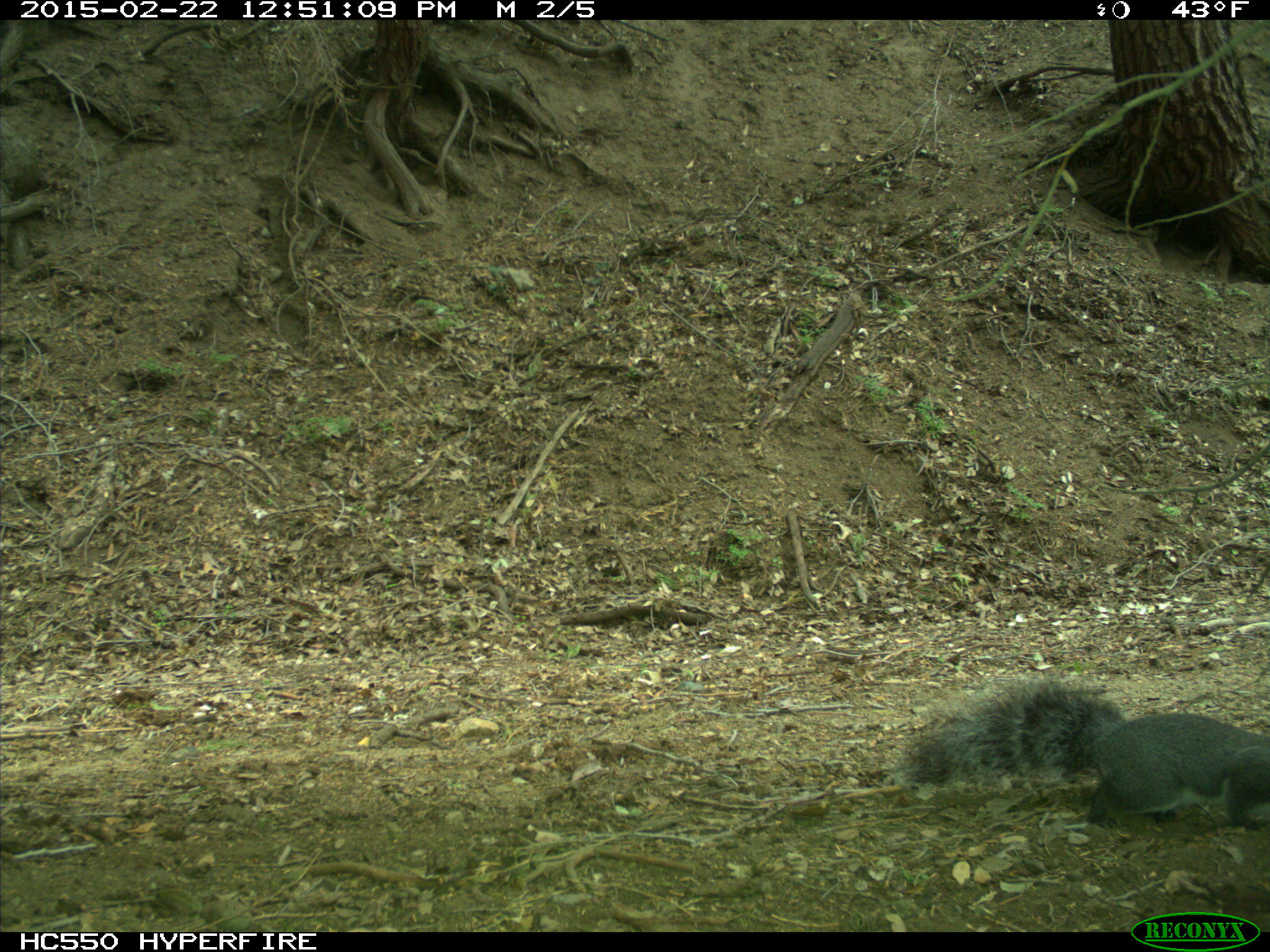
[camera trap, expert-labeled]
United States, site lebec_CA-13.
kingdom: Animalia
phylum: Chordata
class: Mammalia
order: Rodentia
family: Sciuridae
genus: Sciurus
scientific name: Sciurus carolinensis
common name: eastern gray squirrel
Sciurus carolinensis (eastern gray squirrel).